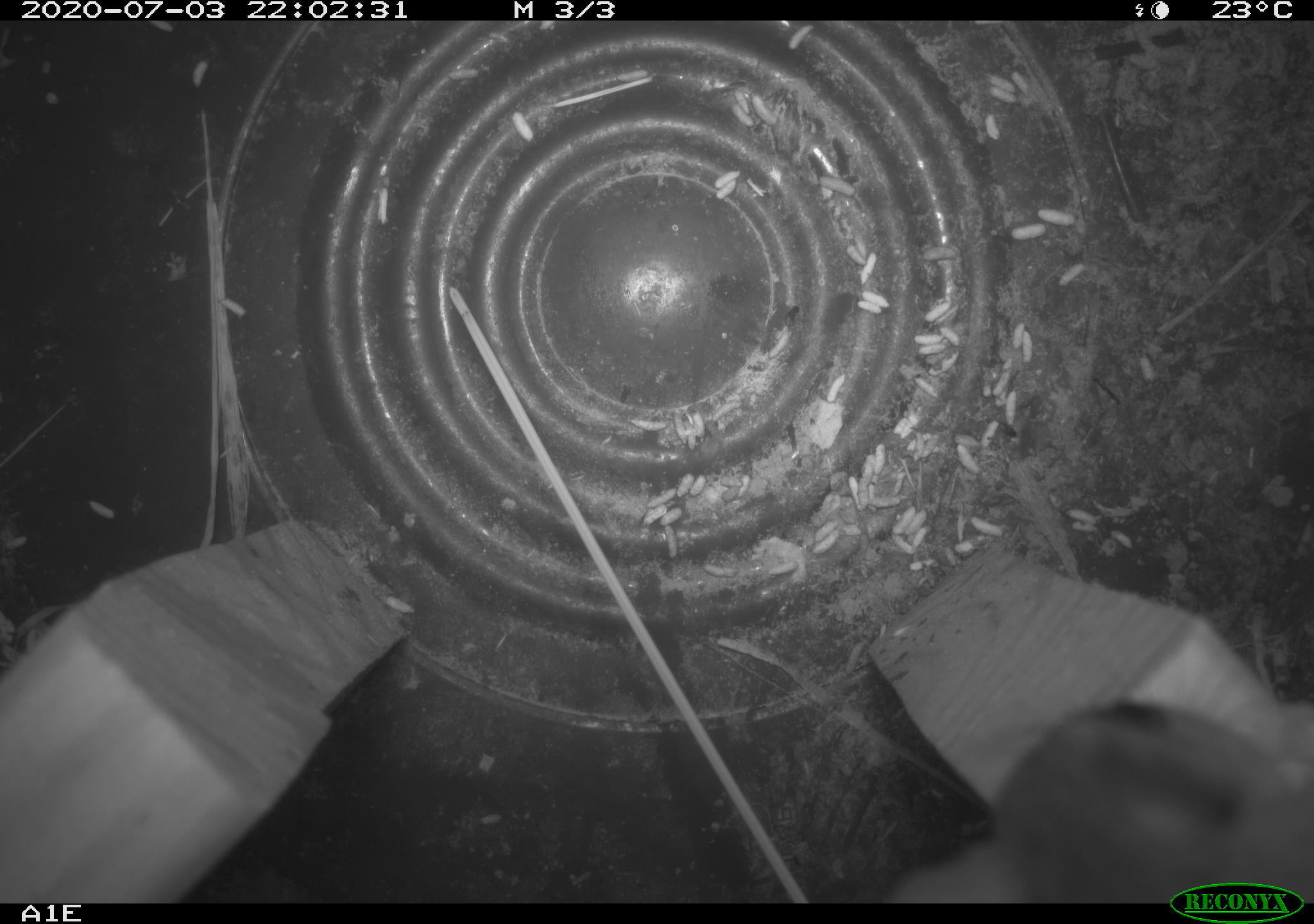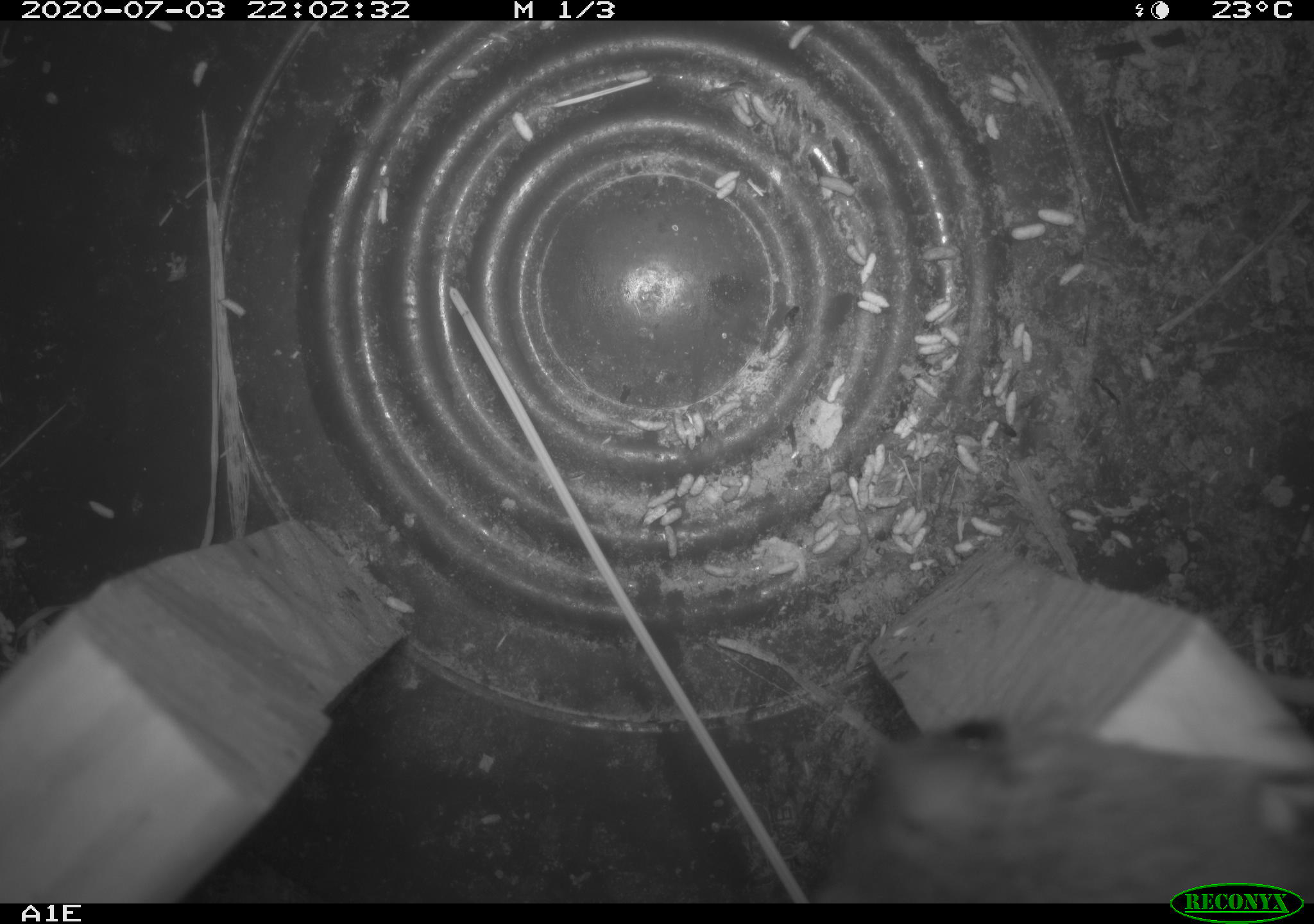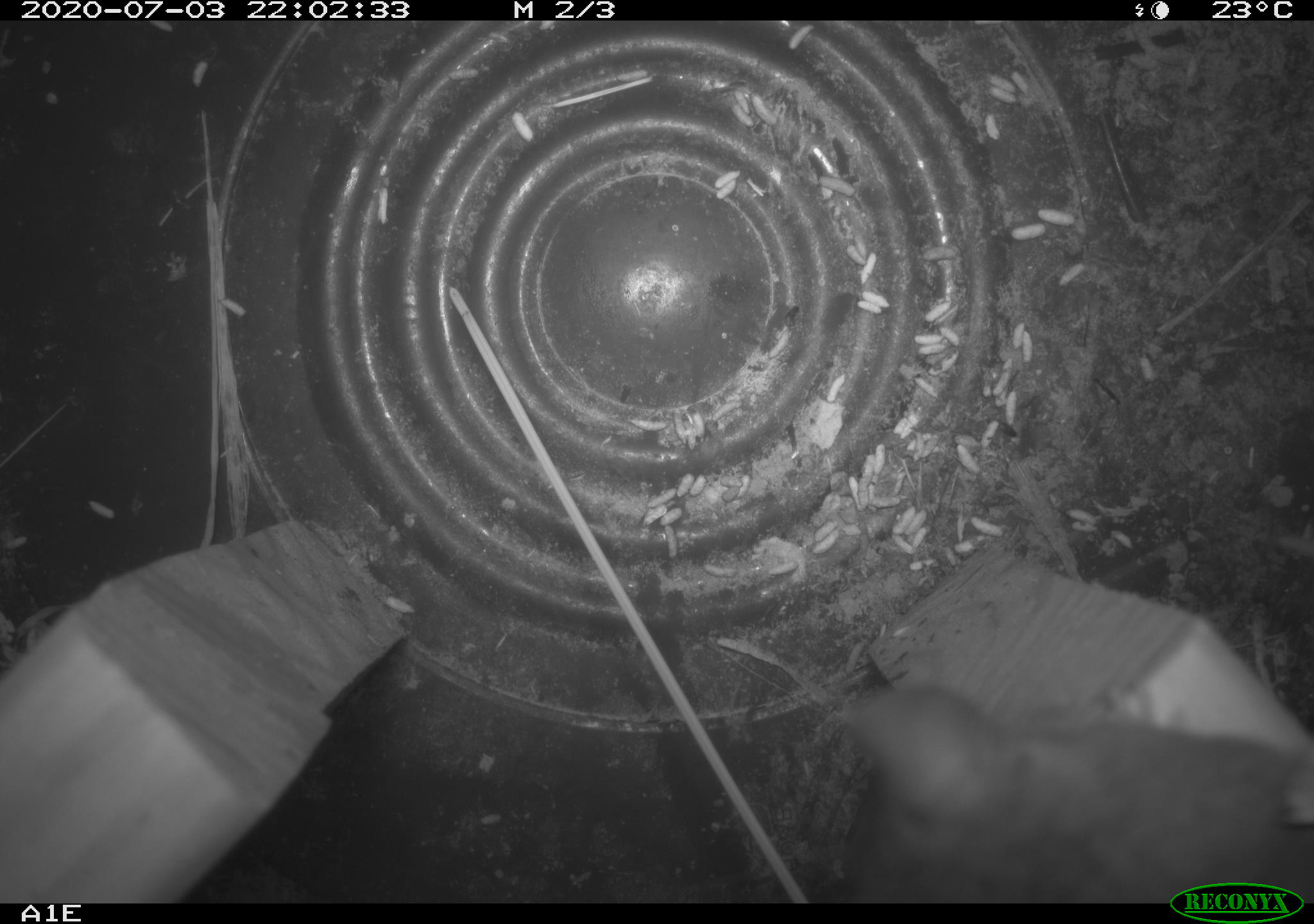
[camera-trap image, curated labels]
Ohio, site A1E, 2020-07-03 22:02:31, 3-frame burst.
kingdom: Animalia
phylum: Chordata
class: Mammalia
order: Rodentia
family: Cricetidae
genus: Peromyscus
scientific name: Peromyscus leucopus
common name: white-footed mouse